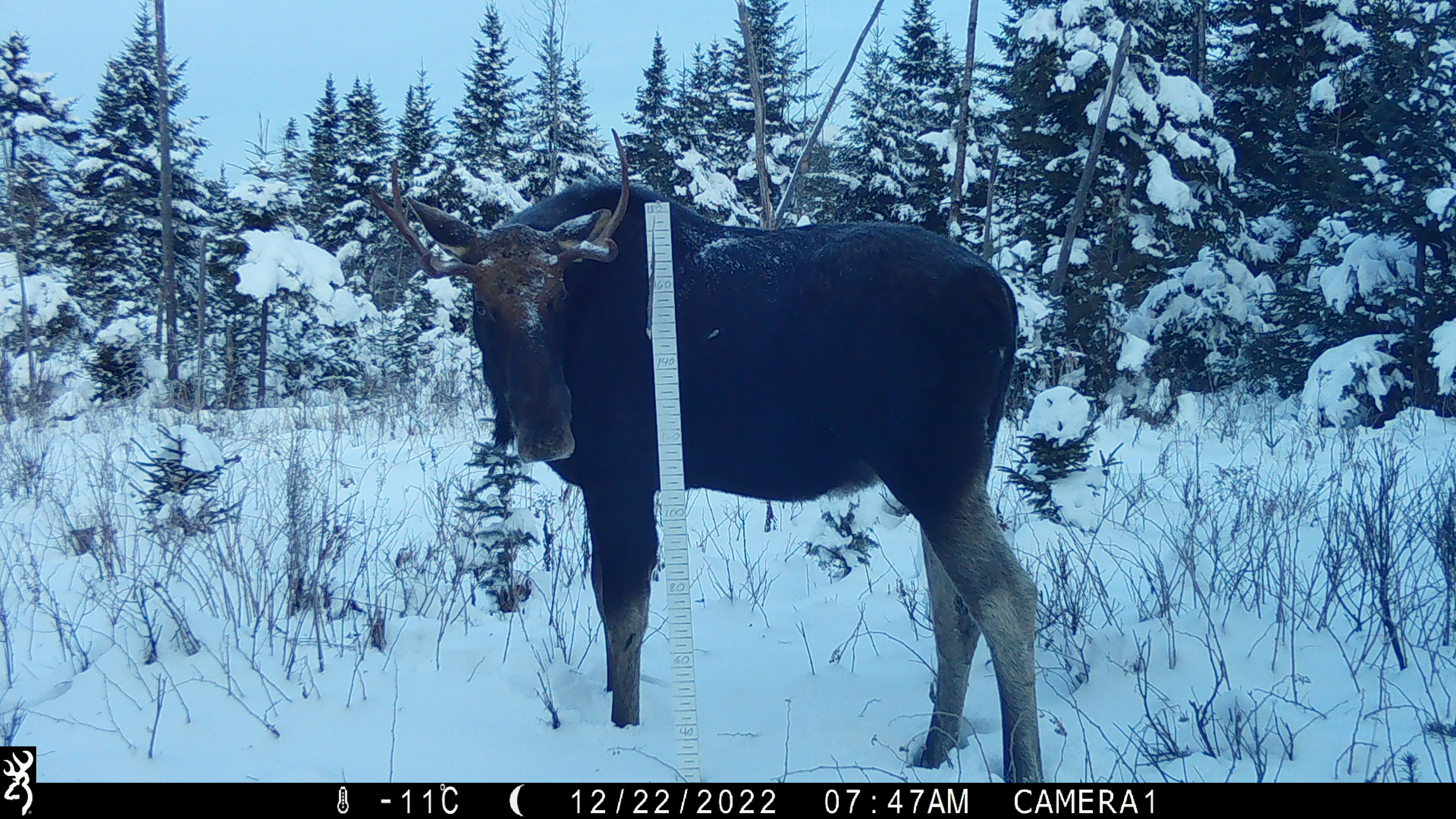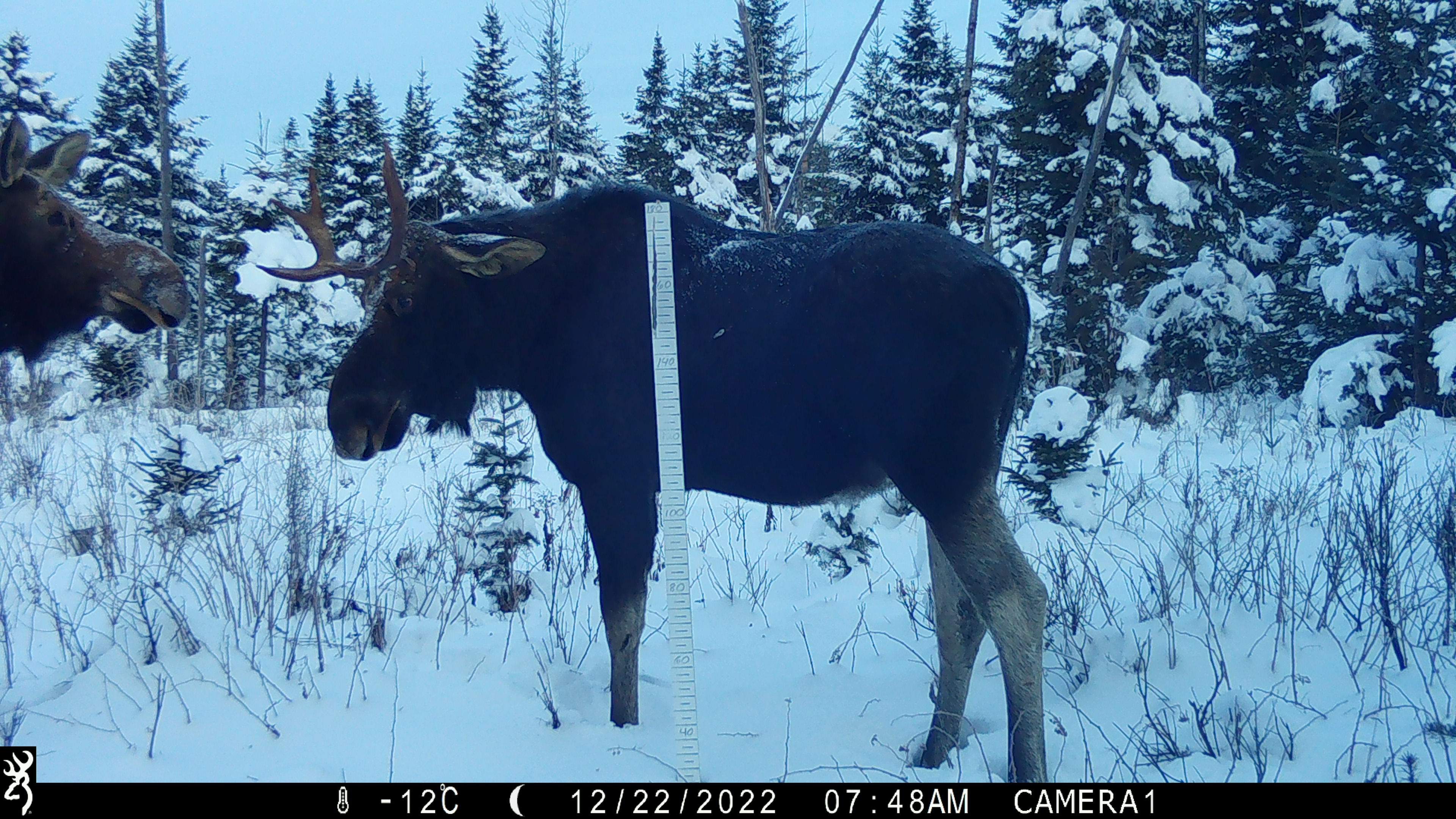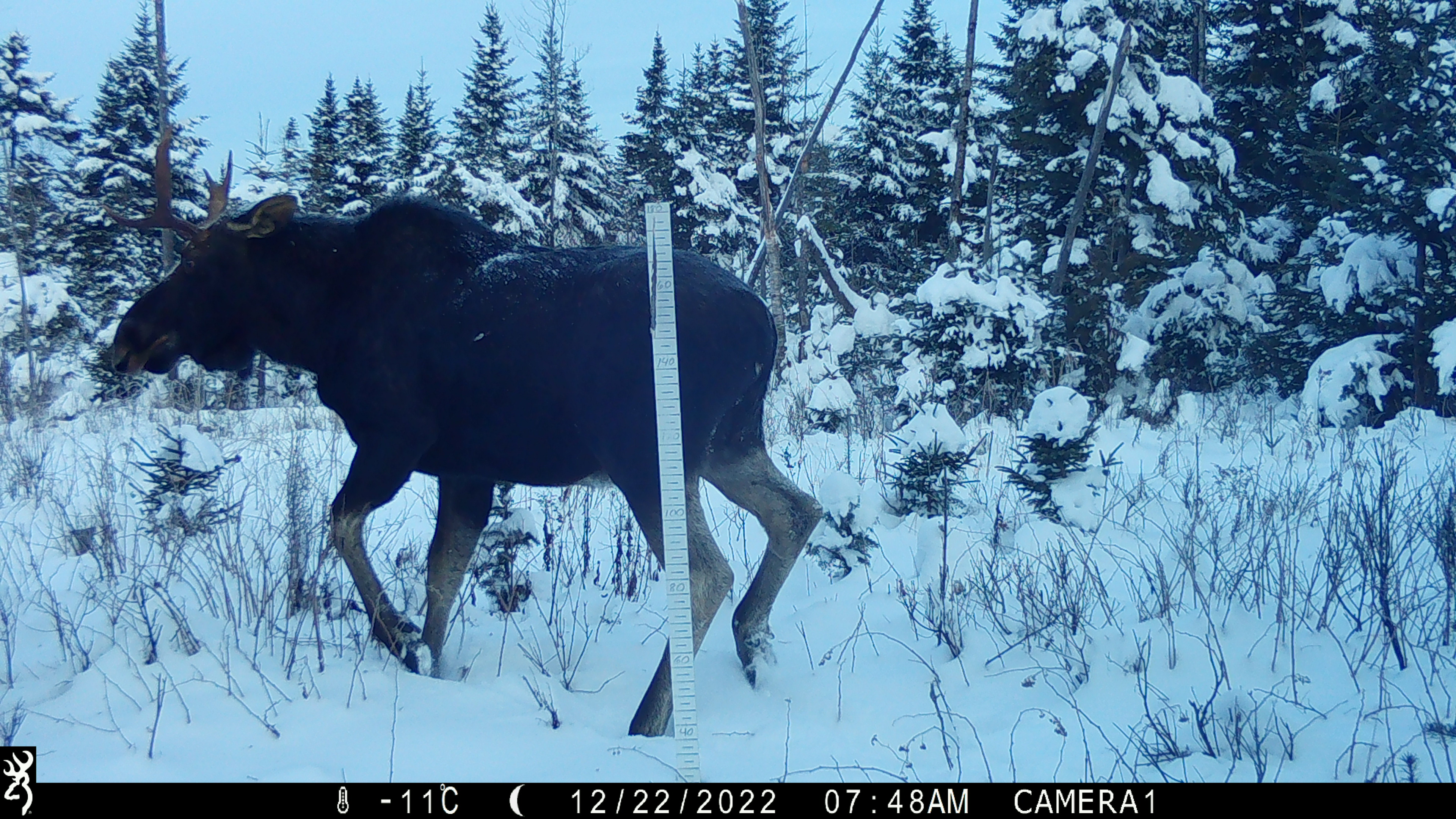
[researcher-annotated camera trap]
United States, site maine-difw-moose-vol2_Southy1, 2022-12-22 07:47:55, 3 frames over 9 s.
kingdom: Animalia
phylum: Chordata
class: Mammalia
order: Artiodactyla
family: Cervidae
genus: Alces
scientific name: Alces alces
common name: moose